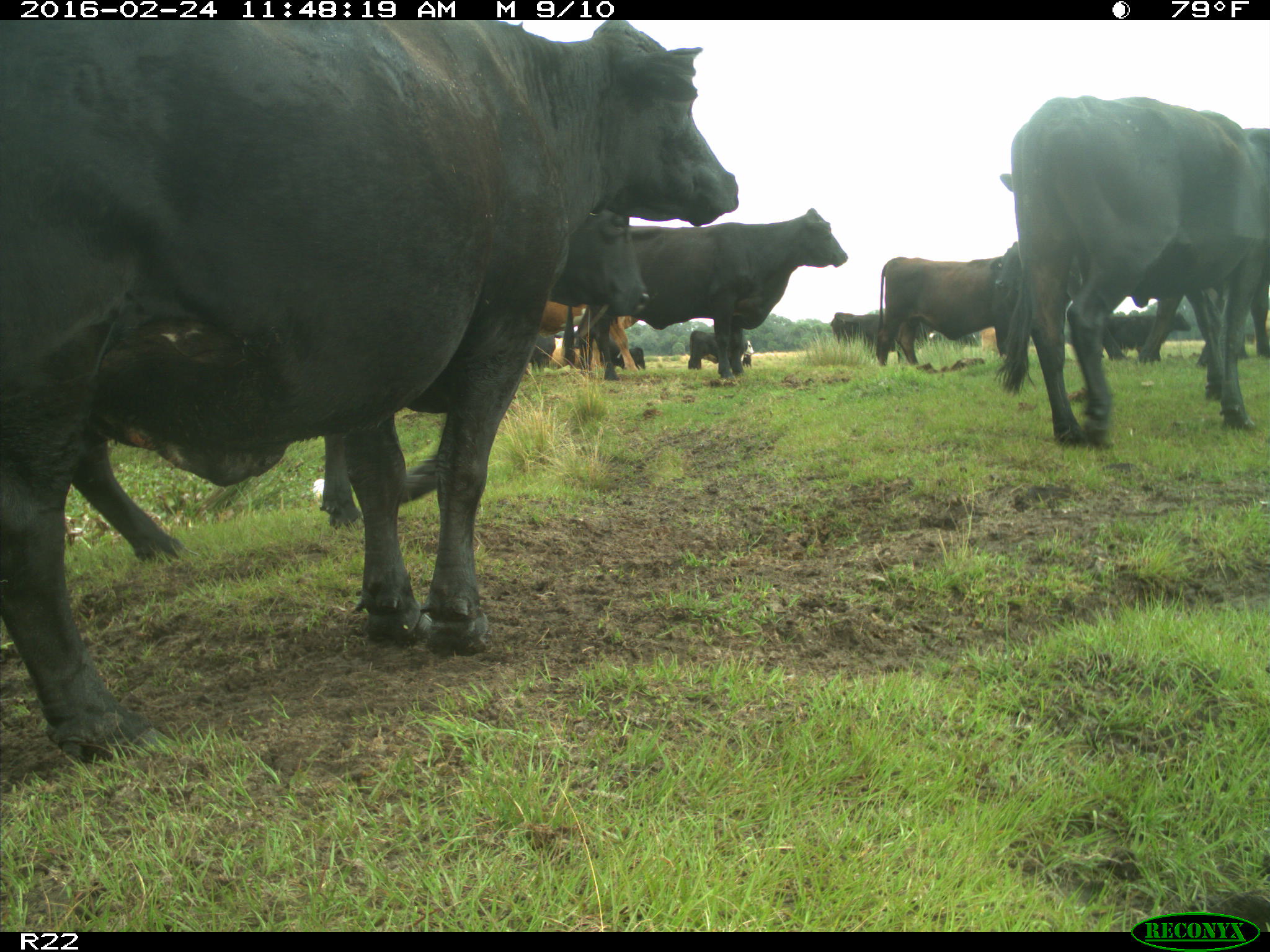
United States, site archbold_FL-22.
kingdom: Animalia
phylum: Chordata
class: Mammalia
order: Artiodactyla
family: Bovidae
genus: Bos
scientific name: Bos taurus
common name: domestic cow